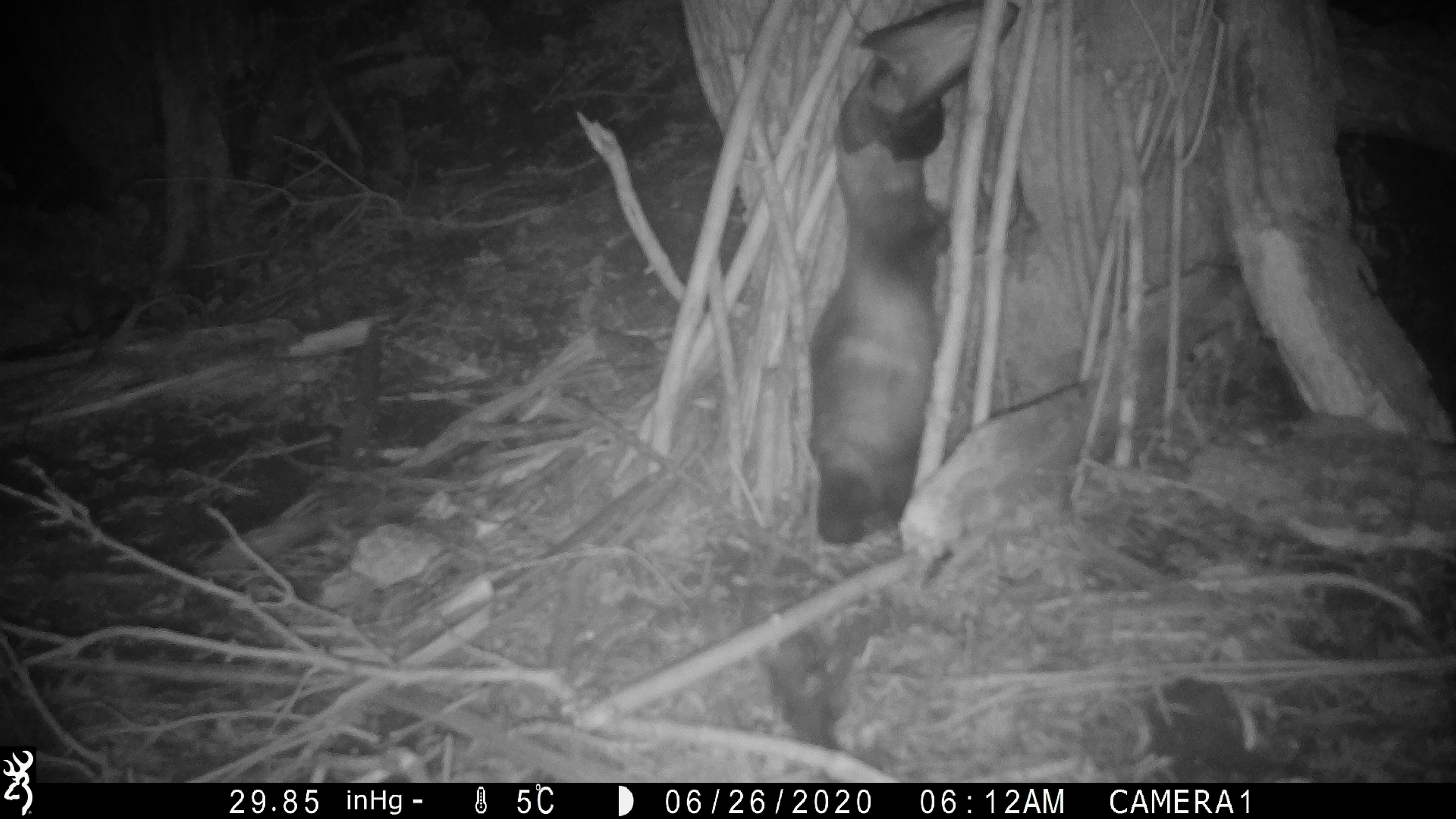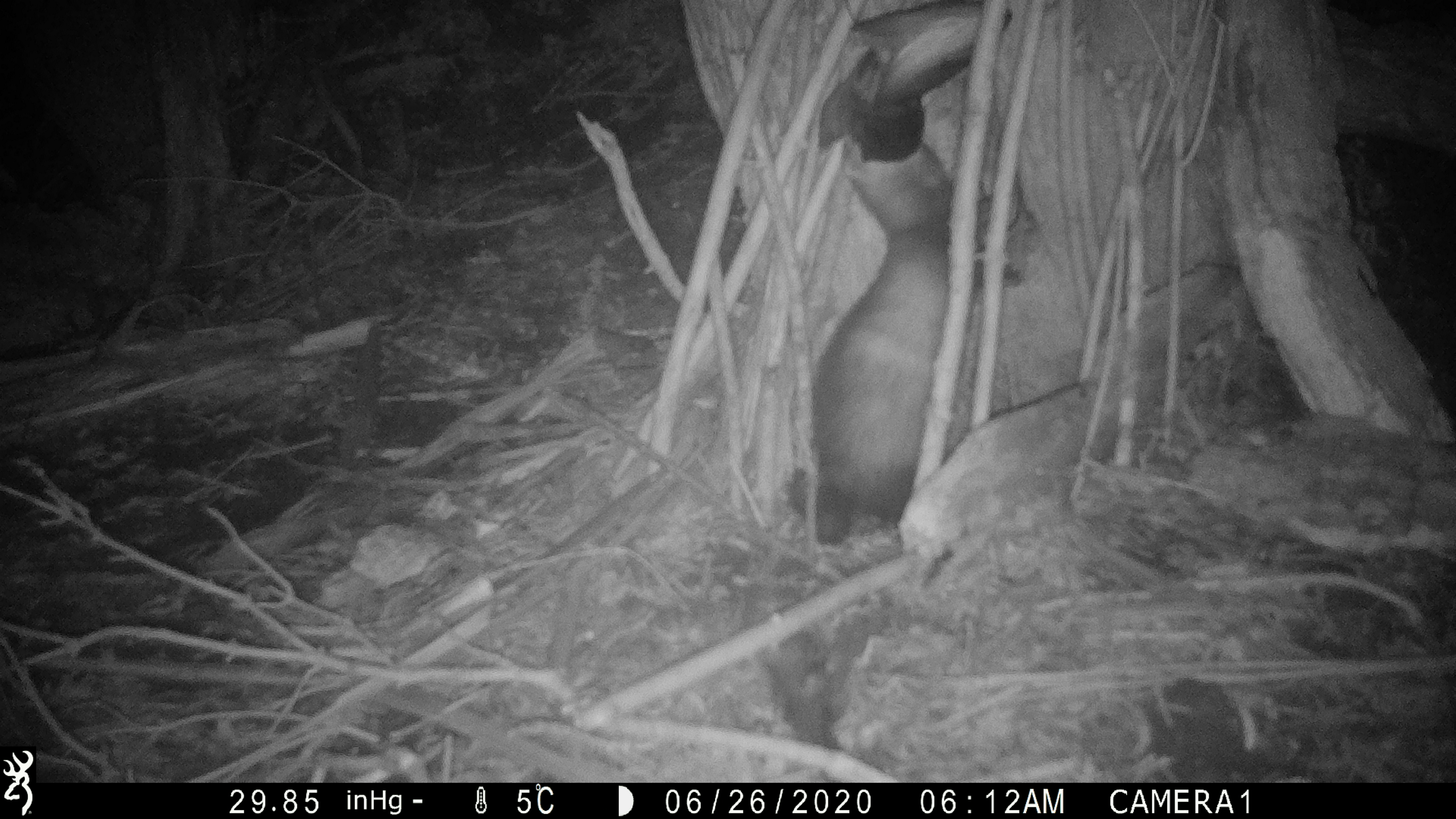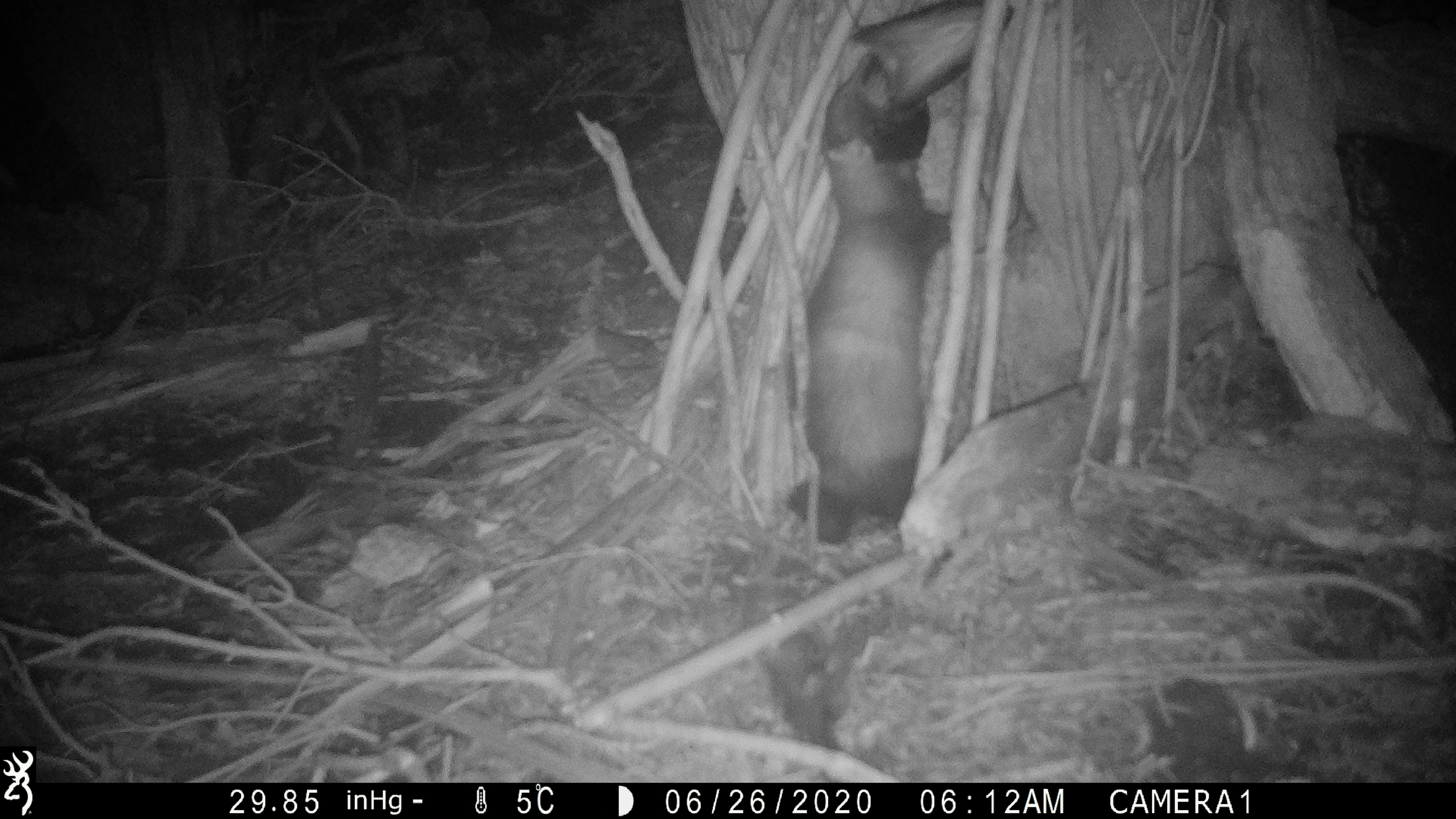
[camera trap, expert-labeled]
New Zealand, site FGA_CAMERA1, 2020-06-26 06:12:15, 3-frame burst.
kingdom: Animalia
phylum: Chordata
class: Mammalia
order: Carnivora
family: Mustelidae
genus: Mustela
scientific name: Mustela furo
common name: ferret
Ferret (Mustela furo).